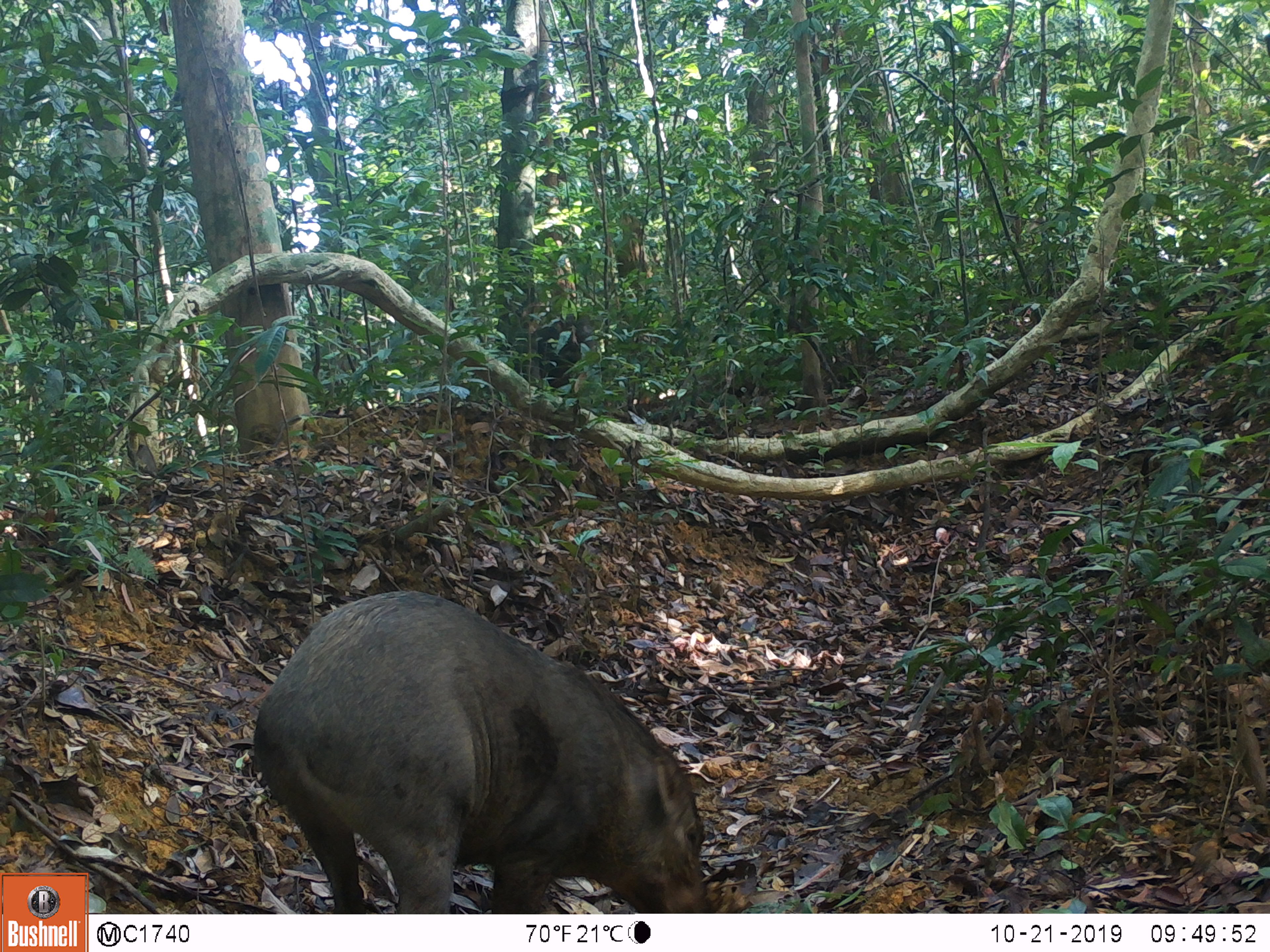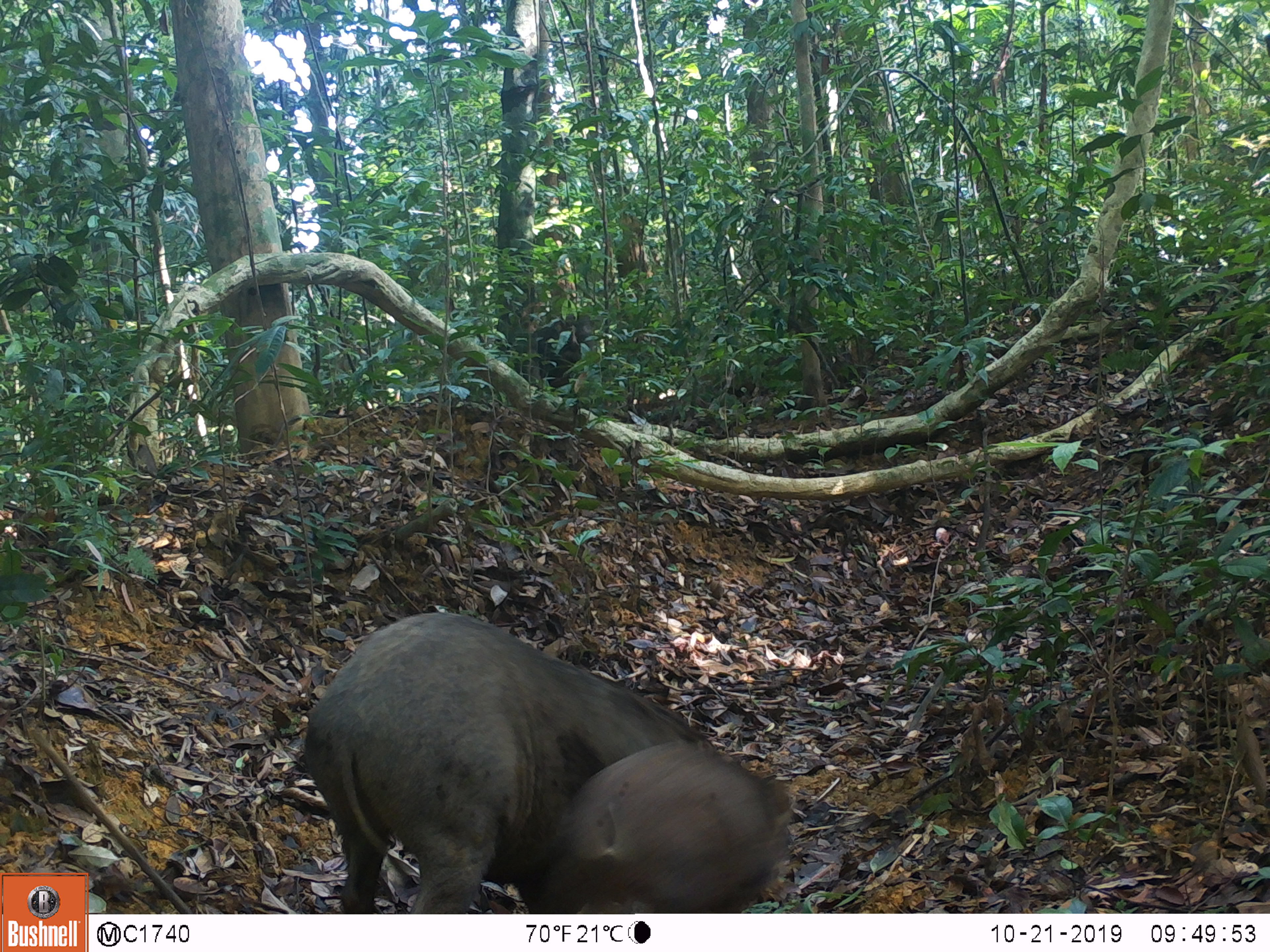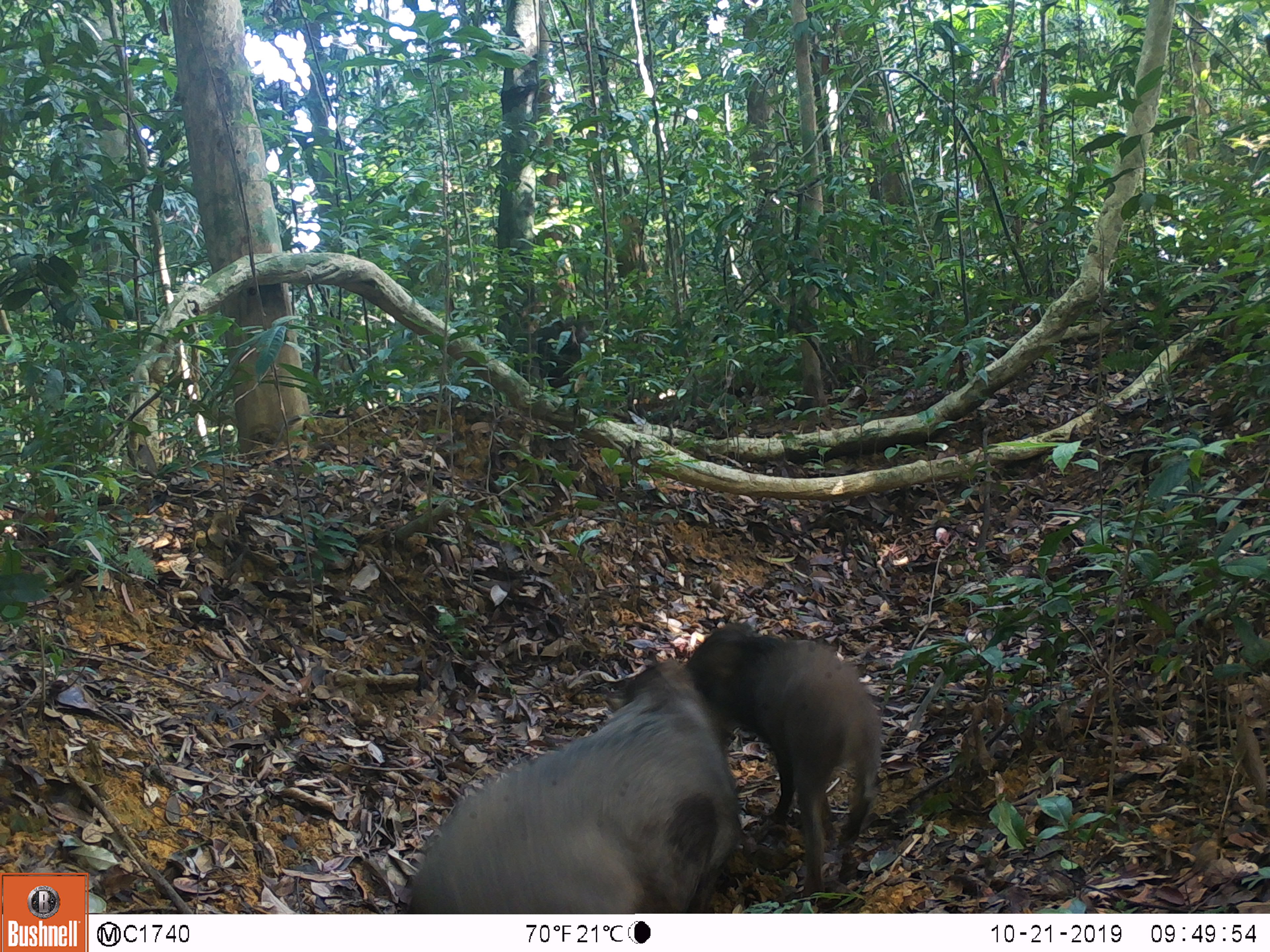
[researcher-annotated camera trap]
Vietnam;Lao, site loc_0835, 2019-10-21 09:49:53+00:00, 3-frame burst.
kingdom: Animalia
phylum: Chordata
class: Mammalia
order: Artiodactyla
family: Suidae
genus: Sus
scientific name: Sus scrofa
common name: eurasian wild pig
Eurasian wild pig (Sus scrofa). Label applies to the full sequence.